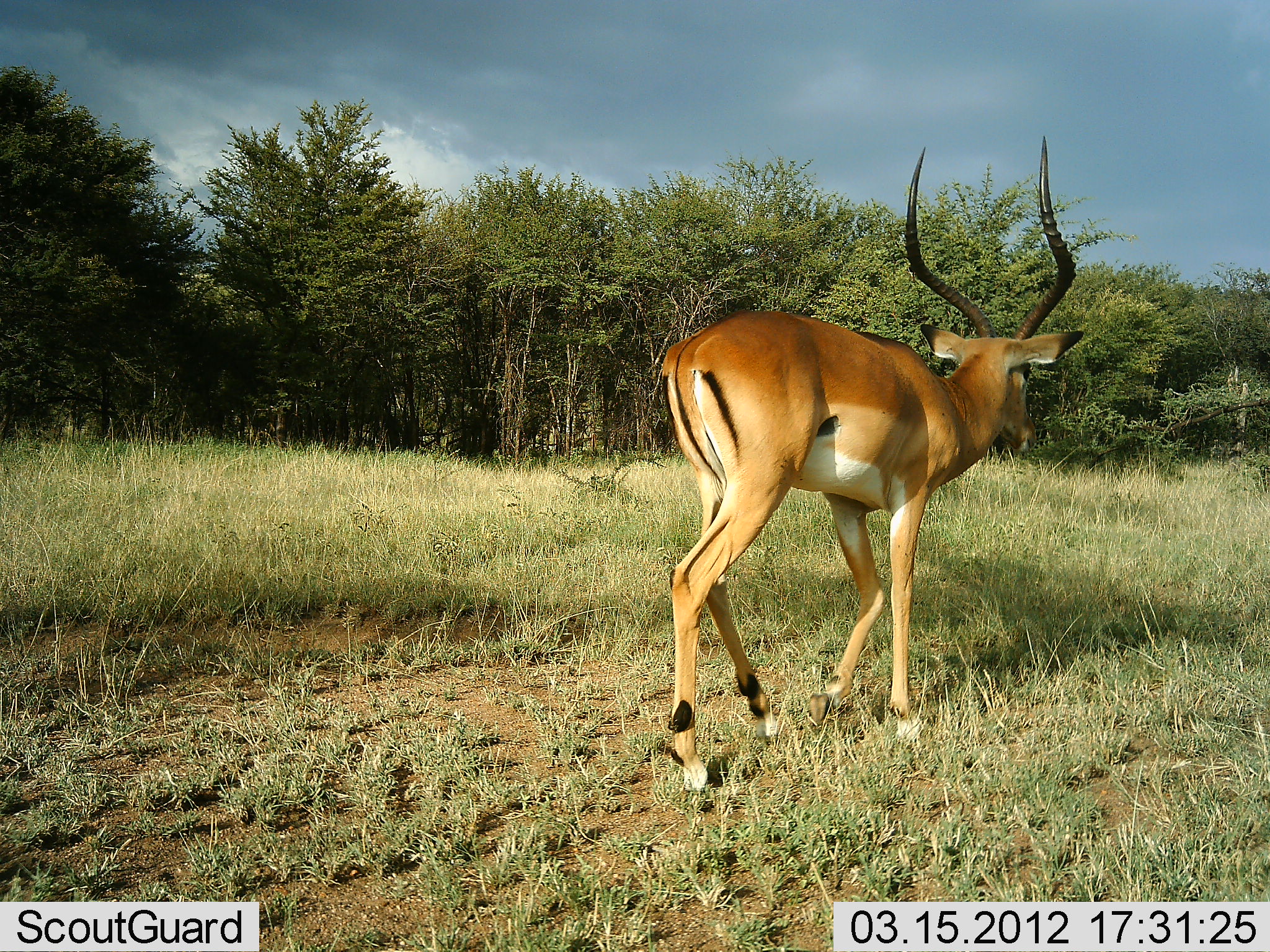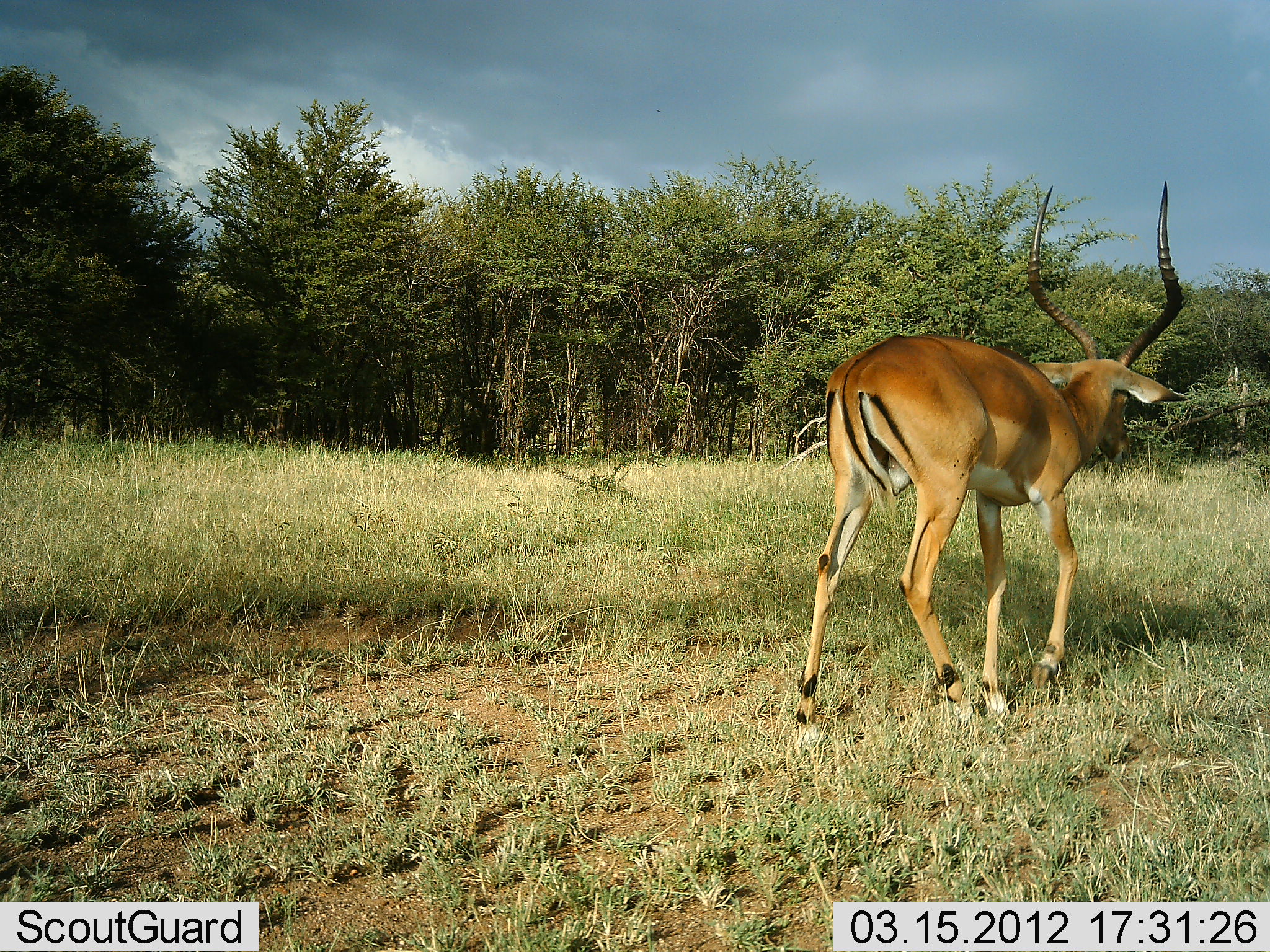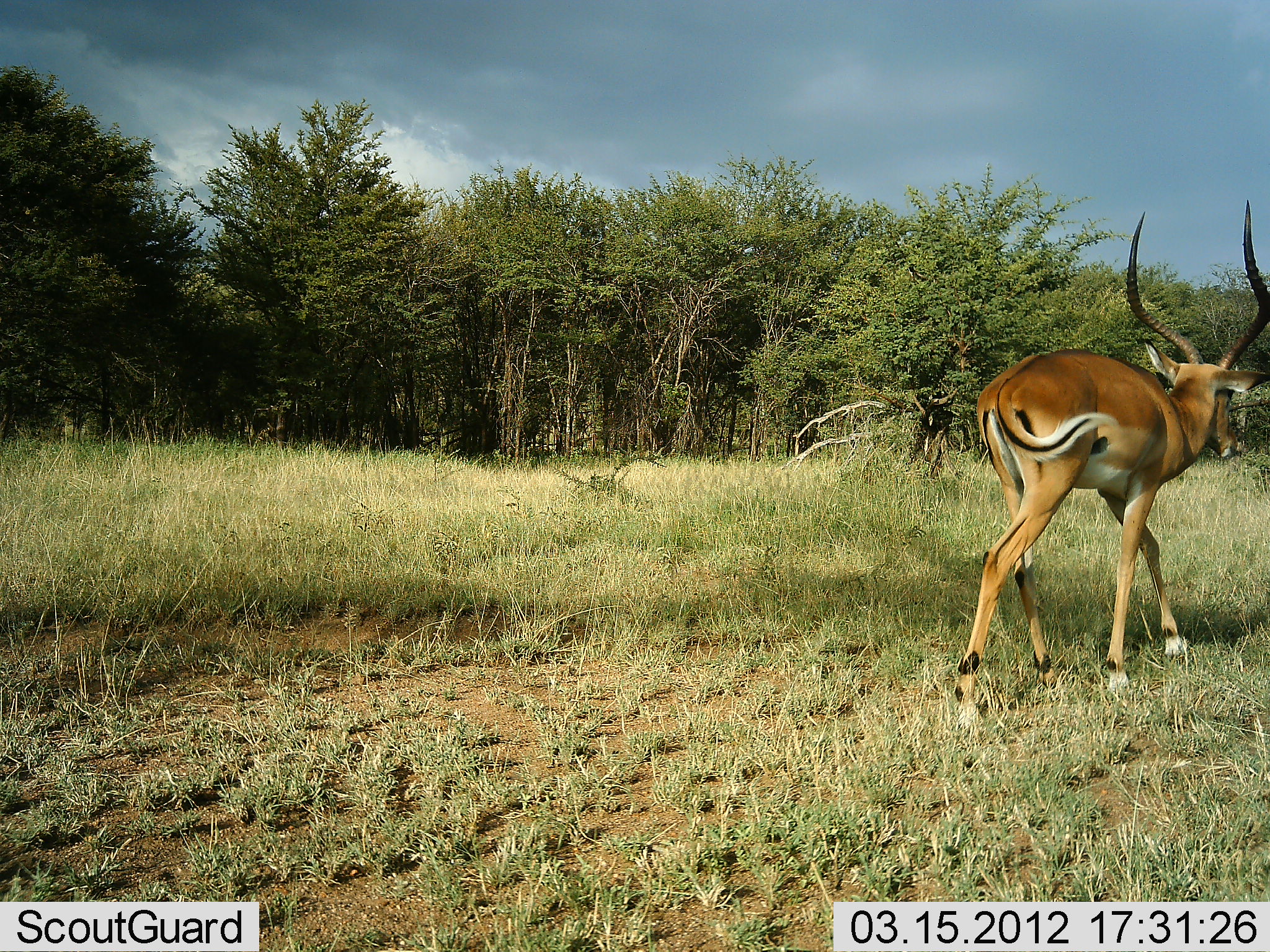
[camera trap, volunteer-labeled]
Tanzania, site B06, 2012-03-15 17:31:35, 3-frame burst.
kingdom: Animalia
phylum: Chordata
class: Mammalia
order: Artiodactyla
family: Bovidae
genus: Aepyceros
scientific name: Aepyceros melampus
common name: impala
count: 1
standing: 5%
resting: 0%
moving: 95%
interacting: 0%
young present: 0%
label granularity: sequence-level